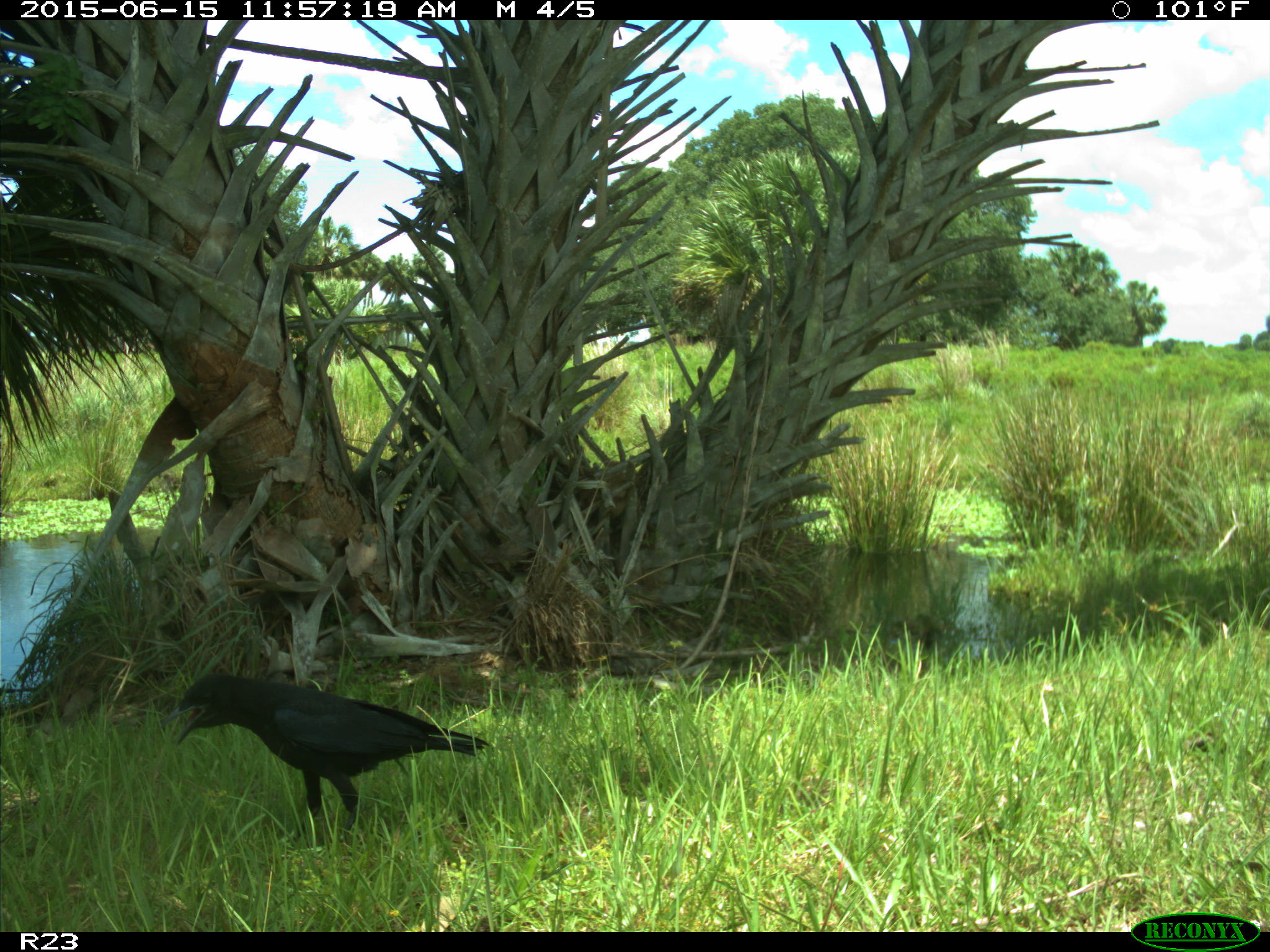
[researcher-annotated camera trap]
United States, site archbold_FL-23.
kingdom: Animalia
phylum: Chordata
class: Mammalia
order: Artiodactyla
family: Bovidae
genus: Bos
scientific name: Bos taurus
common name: domestic cow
Bos taurus (domestic cow).